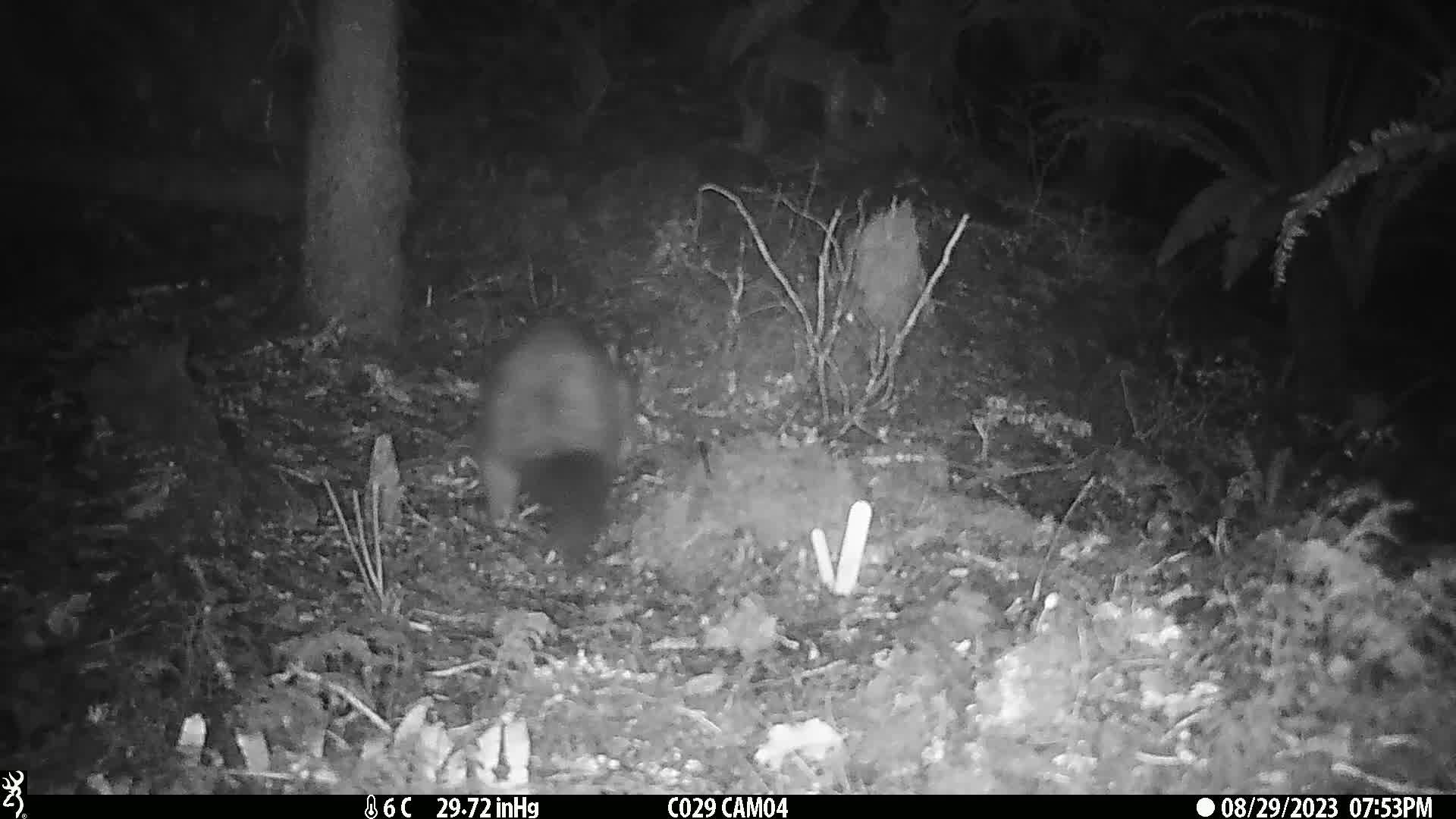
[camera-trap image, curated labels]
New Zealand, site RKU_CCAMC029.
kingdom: Animalia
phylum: Chordata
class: Mammalia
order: Diprotodontia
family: Phalangeridae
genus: Trichosurus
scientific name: Trichosurus vulpecula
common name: common brushtail possum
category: possum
Possum (common brushtail possum) (Trichosurus vulpecula).